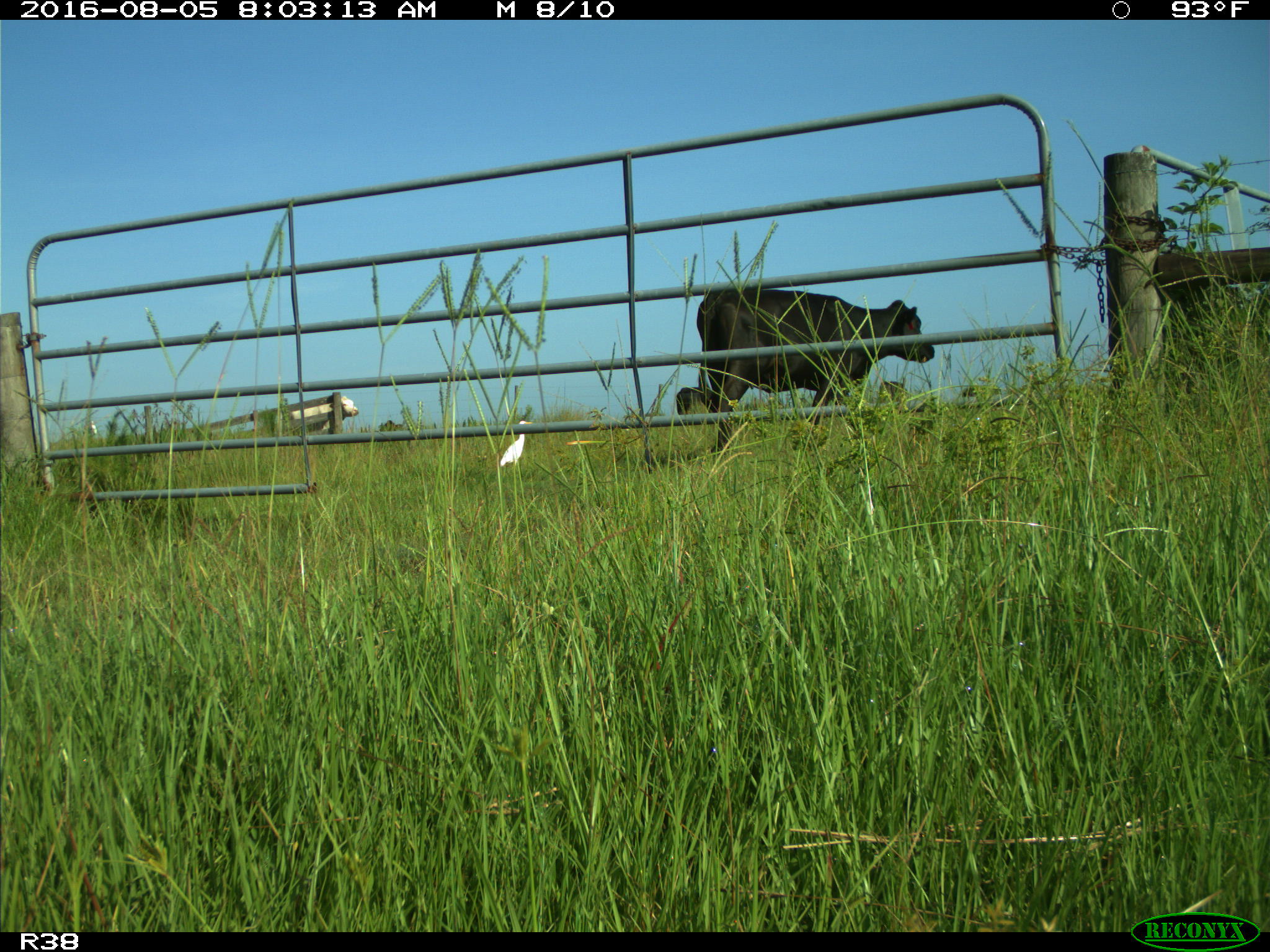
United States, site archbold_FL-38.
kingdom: Animalia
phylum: Chordata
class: Mammalia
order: Artiodactyla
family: Bovidae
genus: Bos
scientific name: Bos taurus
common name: domestic cow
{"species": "Bos taurus (domestic cow)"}